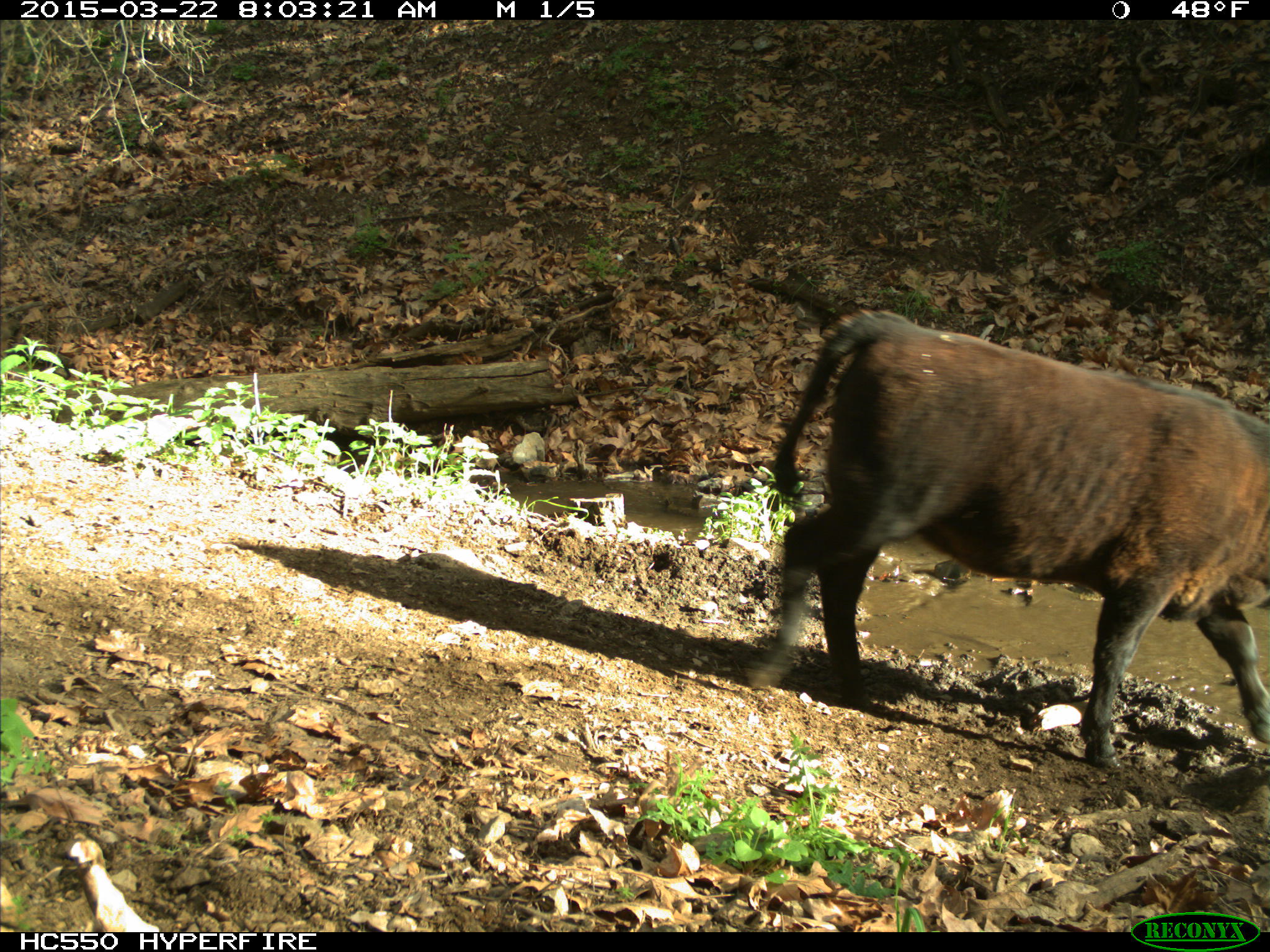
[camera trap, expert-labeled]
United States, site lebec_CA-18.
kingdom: Animalia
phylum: Chordata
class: Mammalia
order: Artiodactyla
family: Bovidae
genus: Bos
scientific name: Bos taurus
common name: domestic cow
Bos taurus (domestic cow).